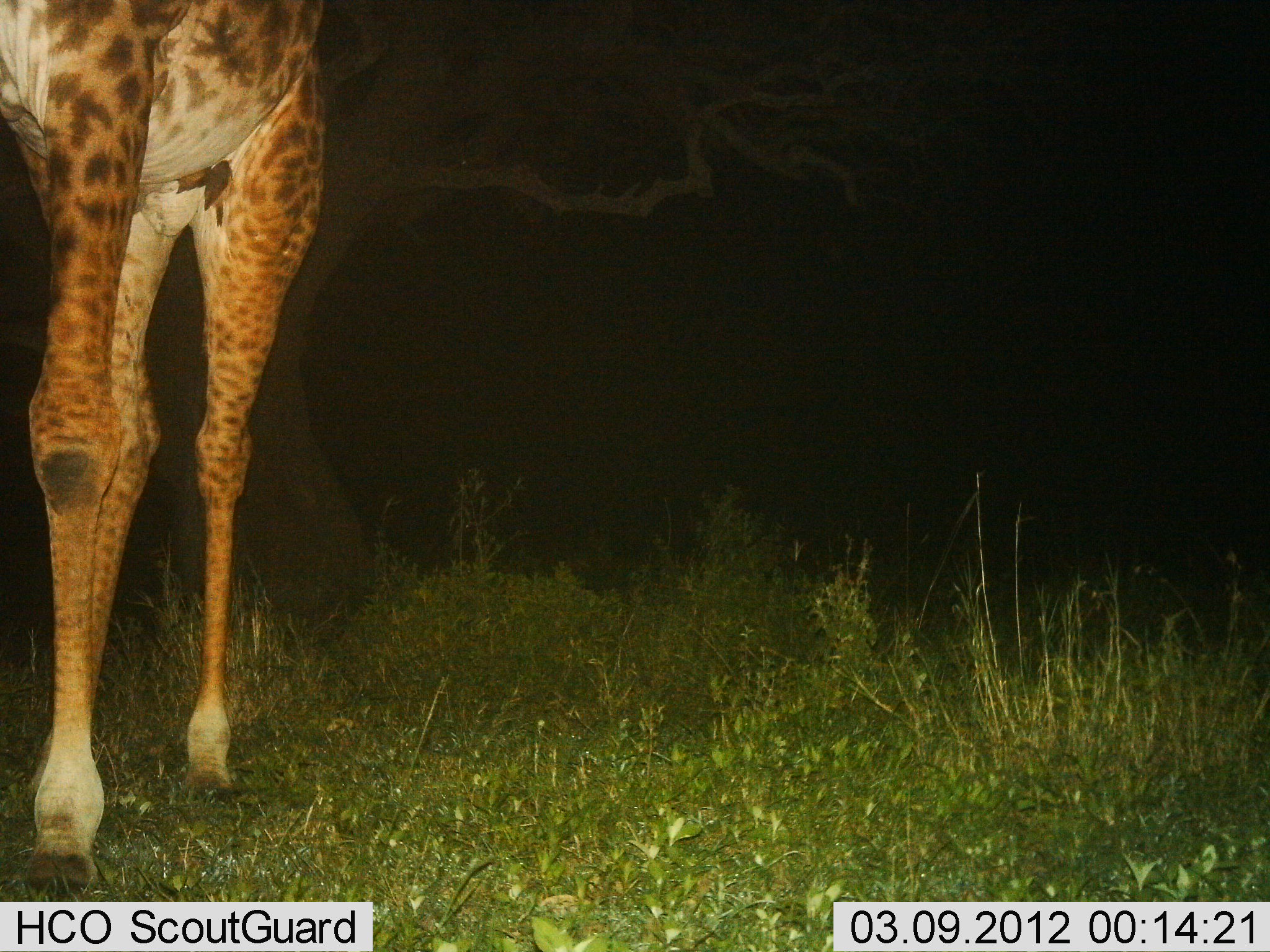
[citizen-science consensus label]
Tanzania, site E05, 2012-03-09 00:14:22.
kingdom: Animalia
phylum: Chordata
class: Mammalia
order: Artiodactyla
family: Giraffidae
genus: Giraffa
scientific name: Giraffa camelopardalis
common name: giraffe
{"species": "giraffe (Giraffa camelopardalis)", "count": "1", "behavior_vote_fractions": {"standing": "88%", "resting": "0%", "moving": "12%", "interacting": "0%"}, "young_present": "0%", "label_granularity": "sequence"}